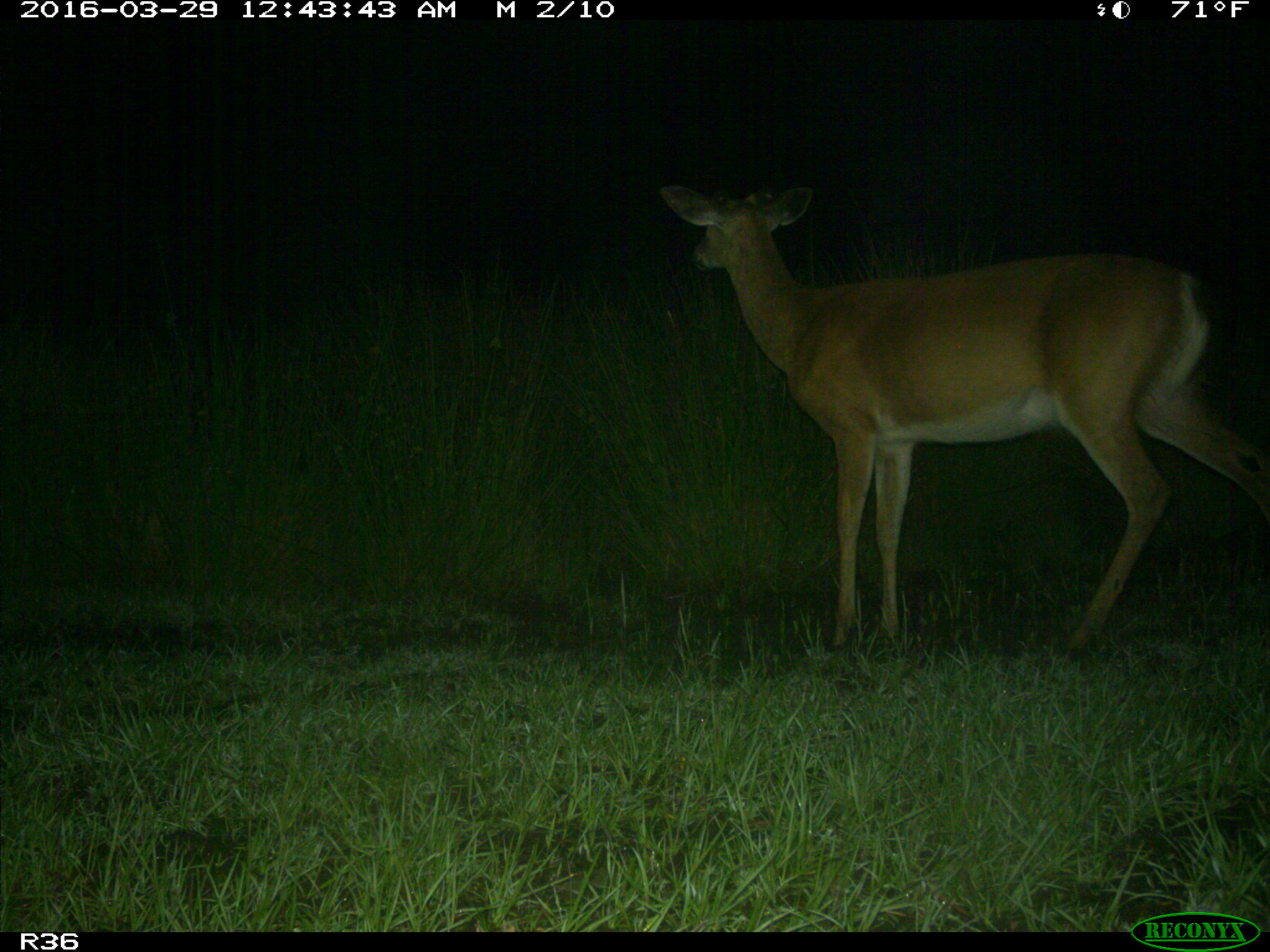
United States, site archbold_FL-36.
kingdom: Animalia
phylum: Chordata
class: Mammalia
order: Artiodactyla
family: Cervidae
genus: Odocoileus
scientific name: Odocoileus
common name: deer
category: unidentified deer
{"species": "unidentified deer (deer) (Odocoileus)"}